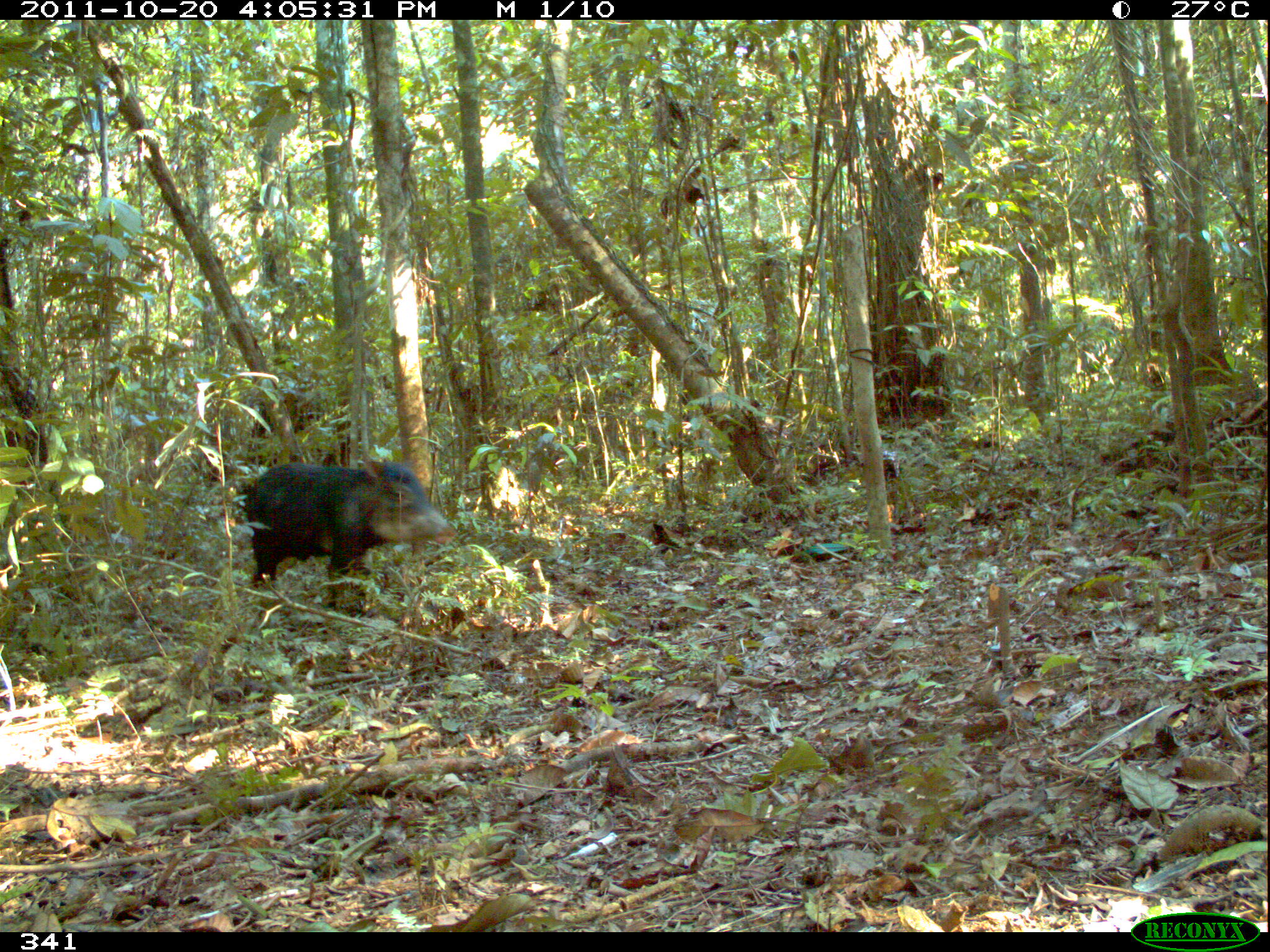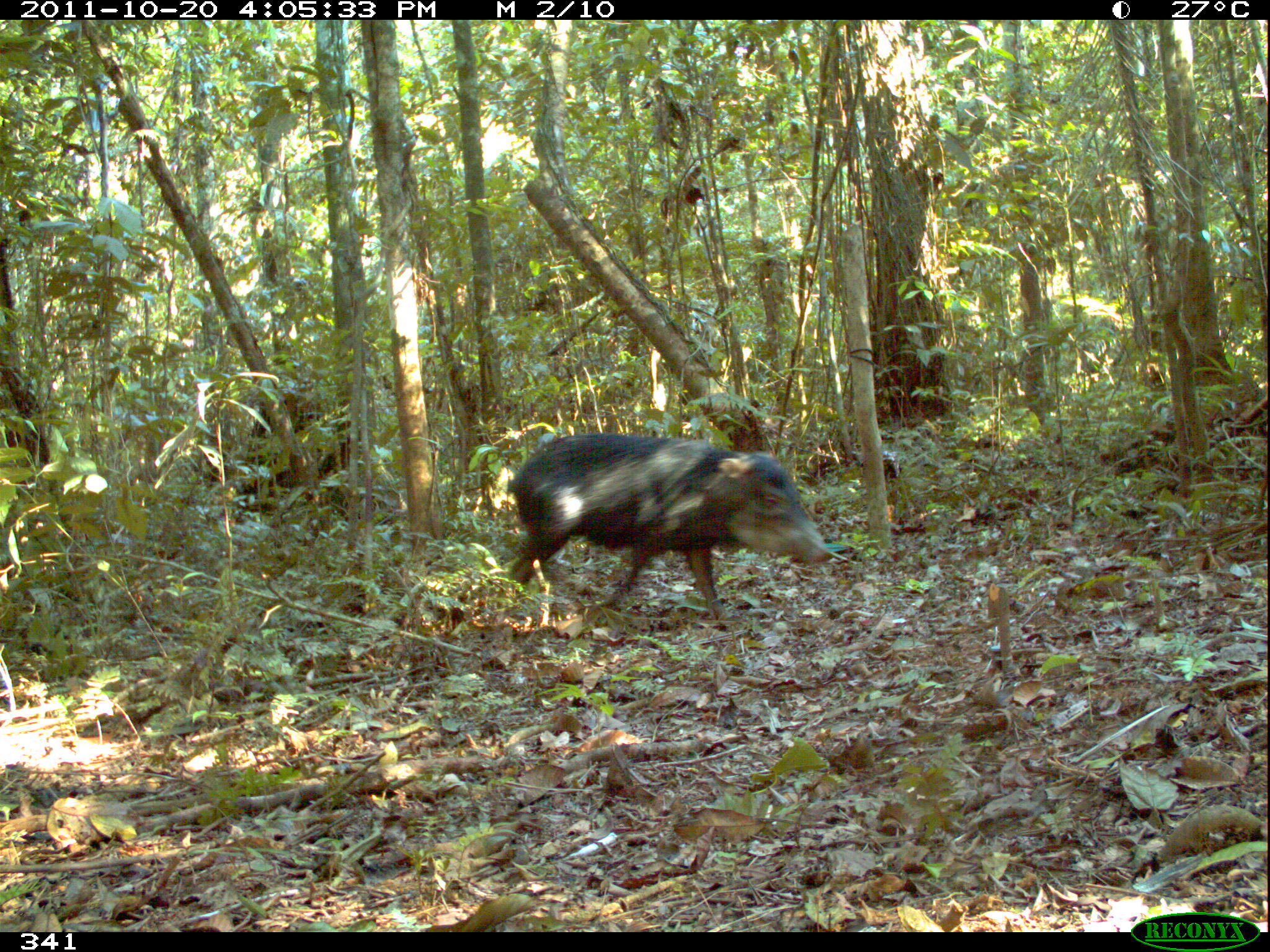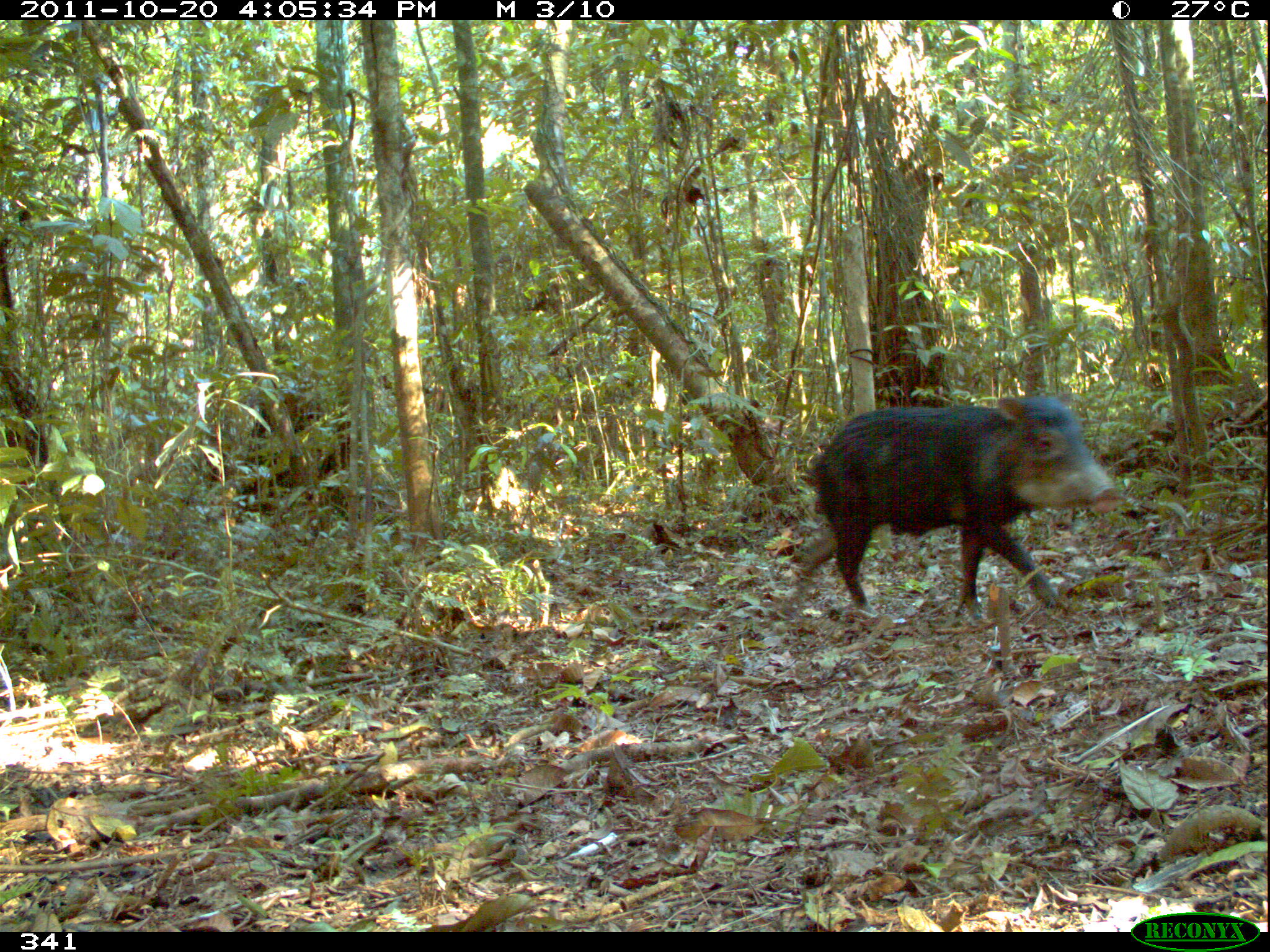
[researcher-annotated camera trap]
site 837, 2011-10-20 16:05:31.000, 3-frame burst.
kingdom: Animalia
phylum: Chordata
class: Mammalia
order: Artiodactyla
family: Tayassuidae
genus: Tayassu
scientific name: Tayassu pecari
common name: white-lipped peccary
Tayassu pecari (white-lipped peccary).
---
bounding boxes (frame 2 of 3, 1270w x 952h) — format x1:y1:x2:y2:
tayassu pecari: 506:433:834:621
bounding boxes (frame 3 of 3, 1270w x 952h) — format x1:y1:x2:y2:
tayassu pecari: 792:390:1121:621